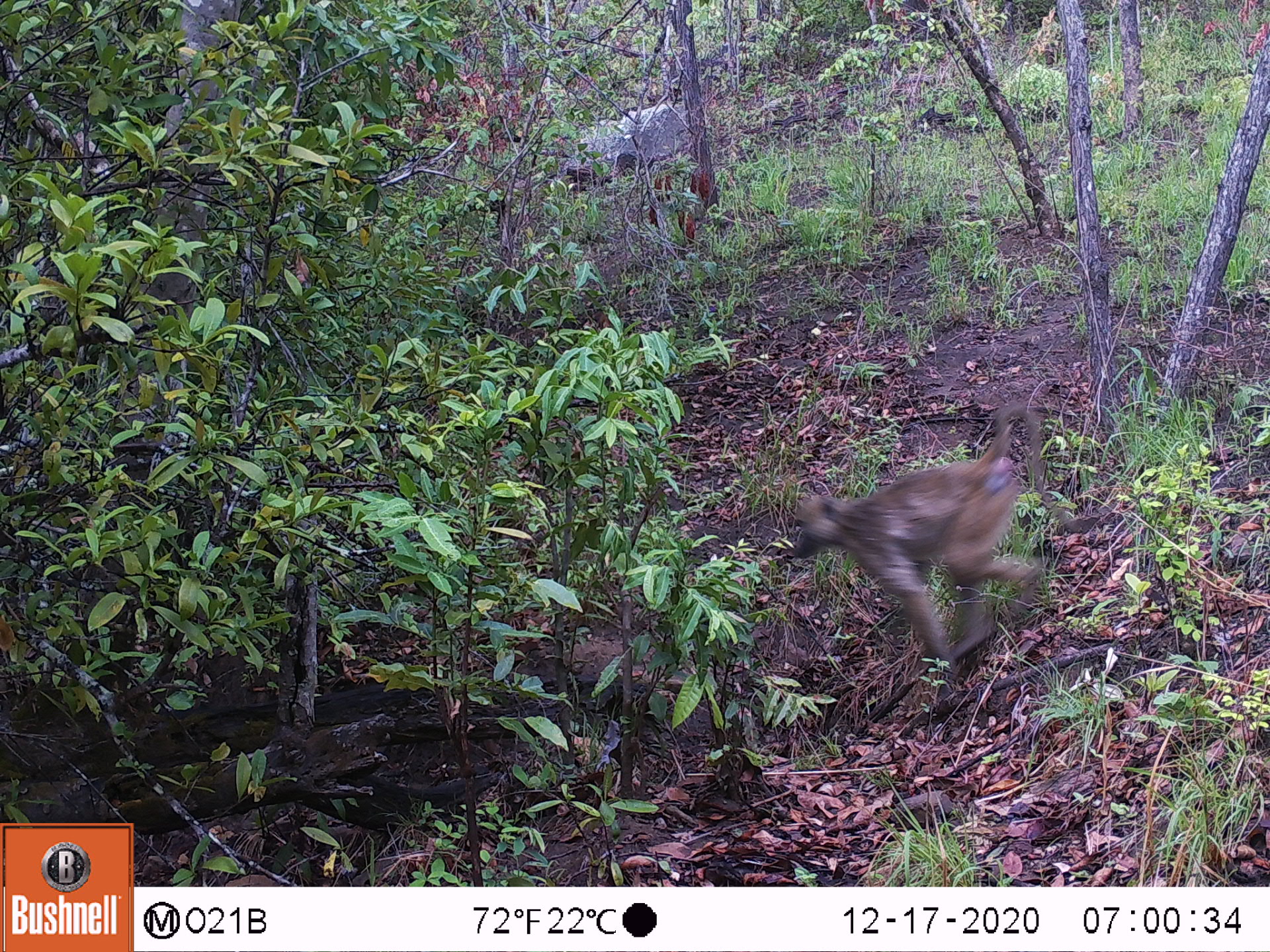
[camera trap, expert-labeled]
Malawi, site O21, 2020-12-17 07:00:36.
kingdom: Animalia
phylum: Chordata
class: Mammalia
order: Primates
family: Cercopithecidae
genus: Papio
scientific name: Papio cynocephalus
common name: yellow baboon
Yellow baboon (Papio cynocephalus), count 1.